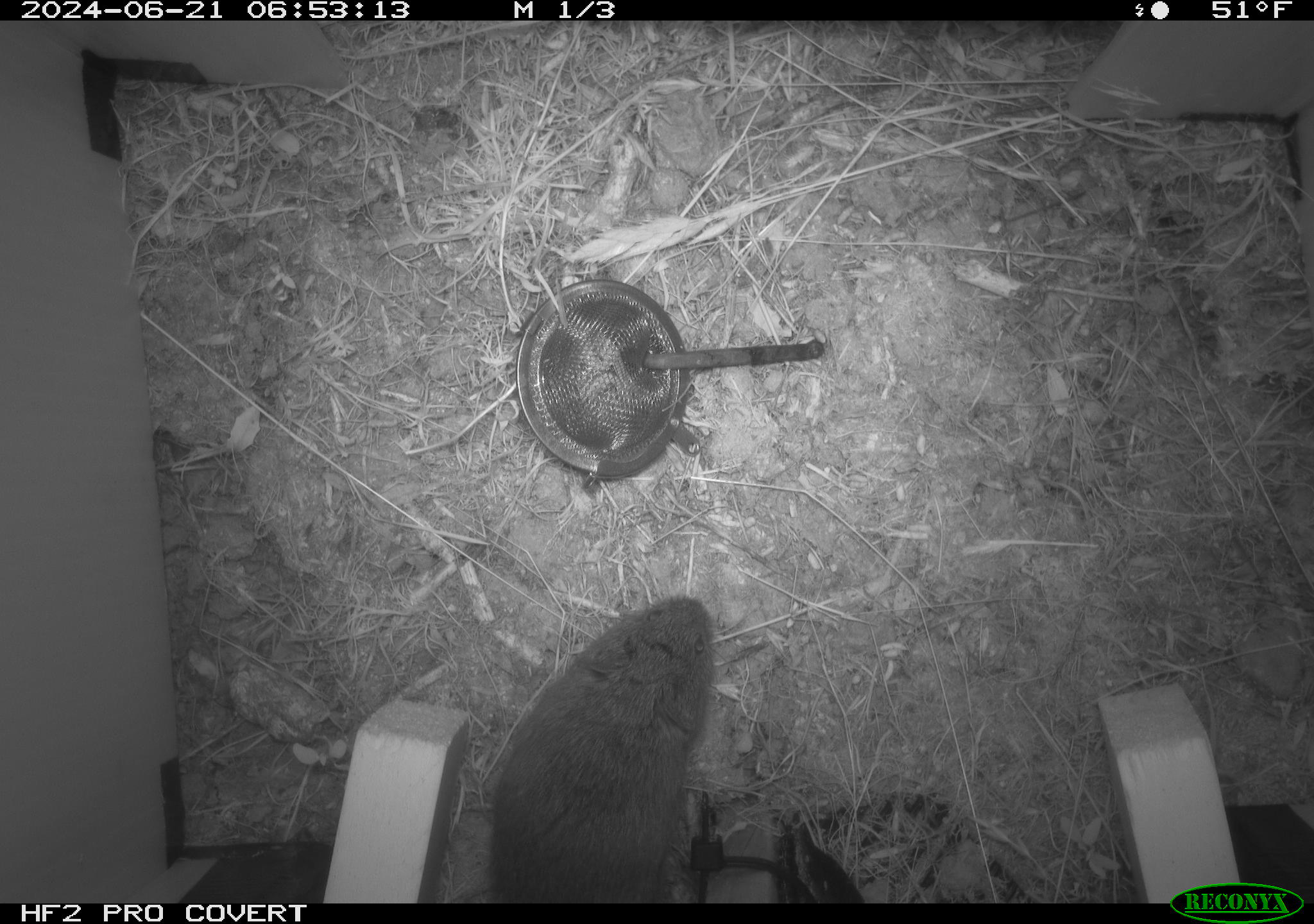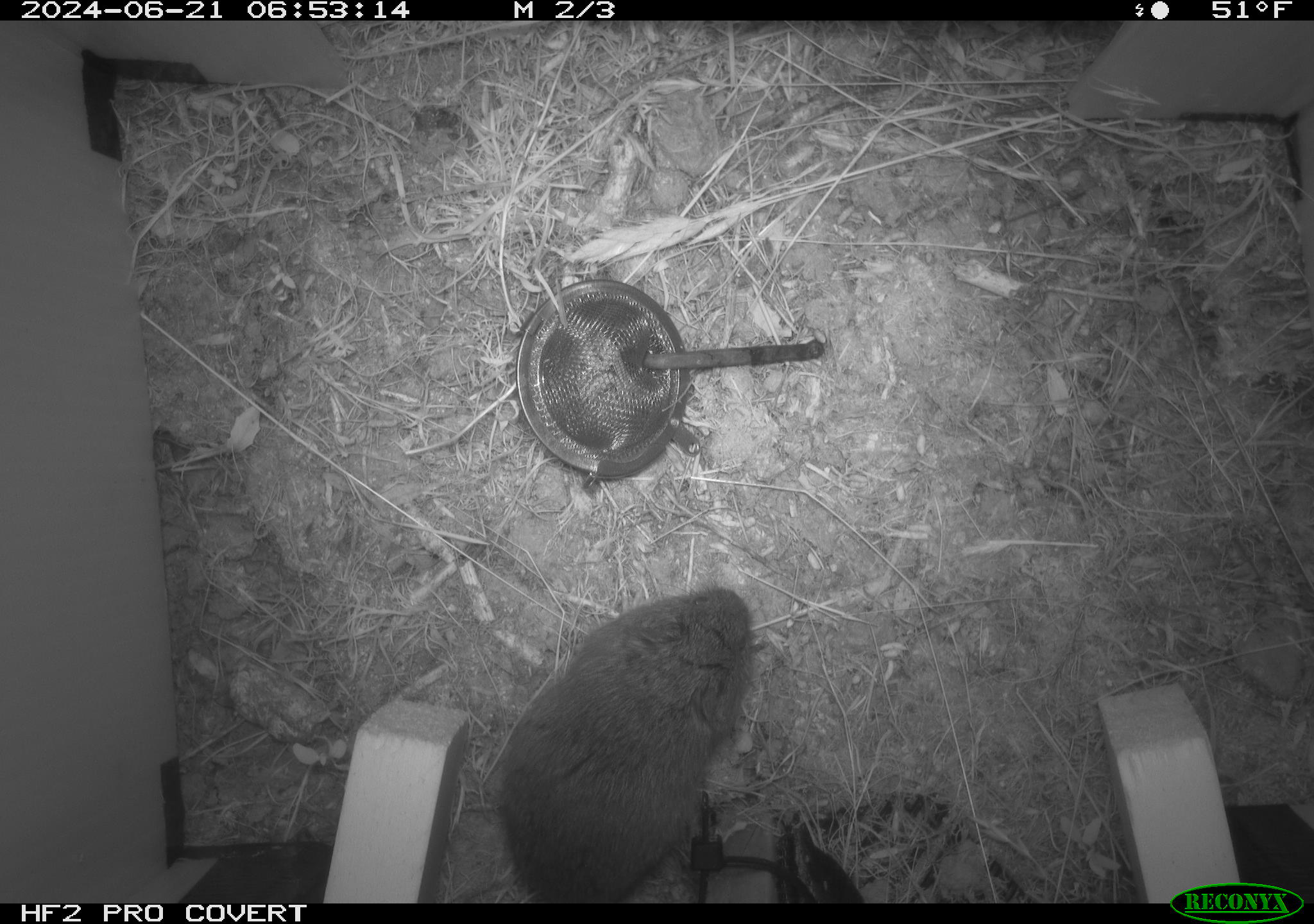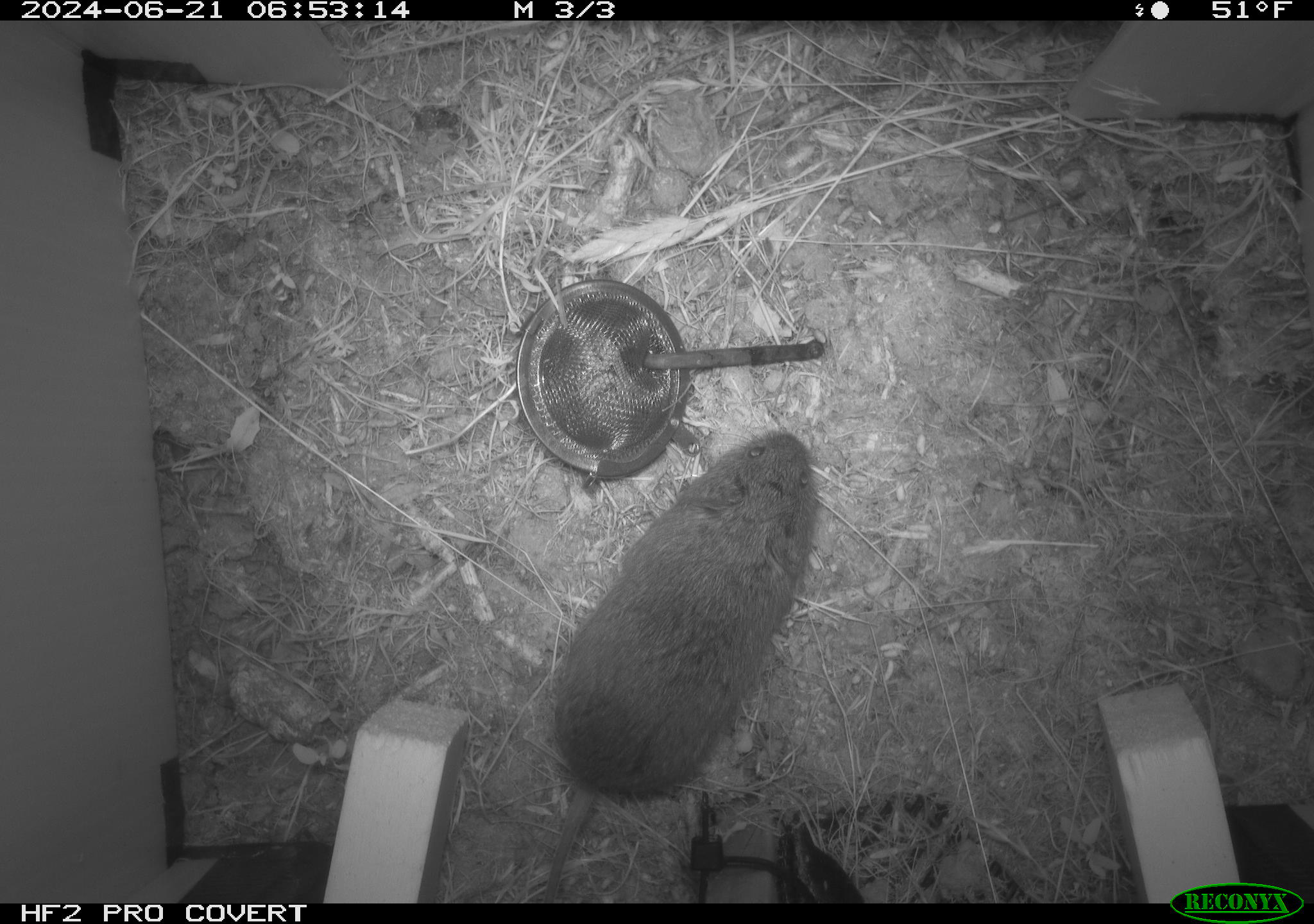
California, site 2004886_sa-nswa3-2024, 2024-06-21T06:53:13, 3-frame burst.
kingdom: Animalia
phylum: Chordata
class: Mammalia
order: Rodentia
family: Cricetidae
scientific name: Arvicolinae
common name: voles, lemmings, and muskrats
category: arvicolinae subfamily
Arvicolinae subfamily (voles, lemmings, and muskrats) (Arvicolinae).